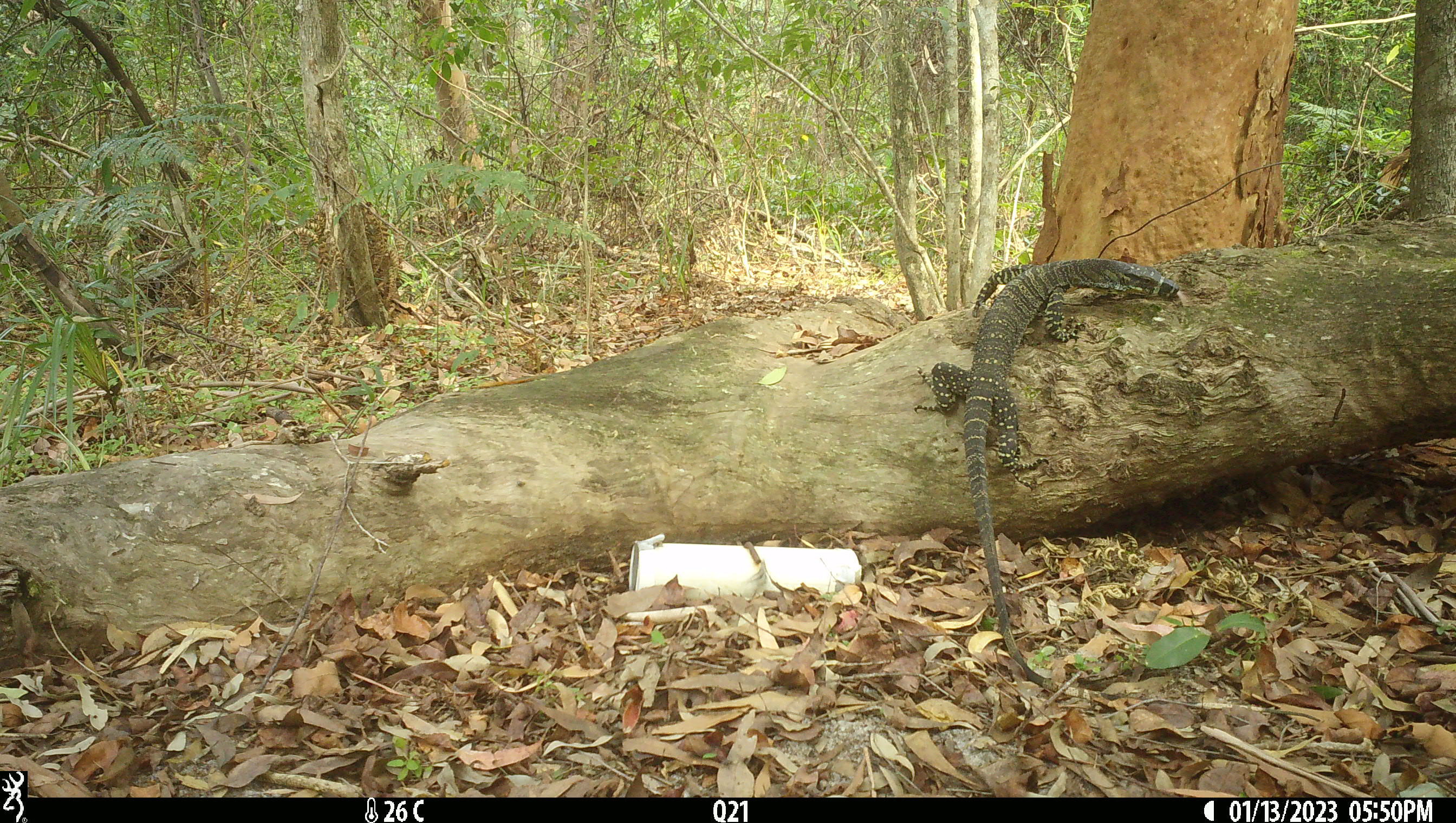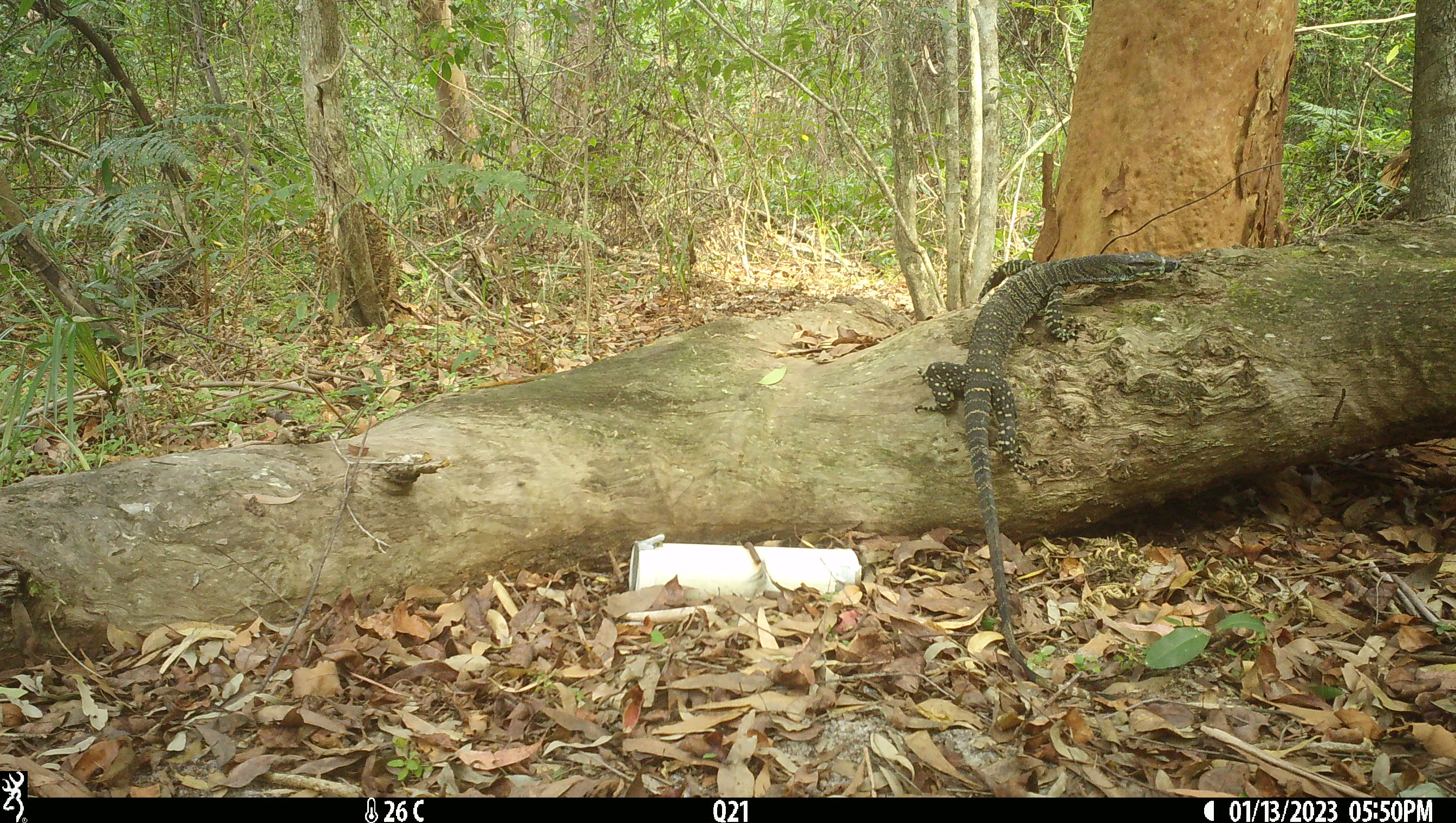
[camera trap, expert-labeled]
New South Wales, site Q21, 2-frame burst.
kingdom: Animalia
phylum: Chordata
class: Reptilia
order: Squamata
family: Varanidae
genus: Varanus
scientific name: Varanus varius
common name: lace monitor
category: goanna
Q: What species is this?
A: Goanna (lace monitor) (Varanus varius).